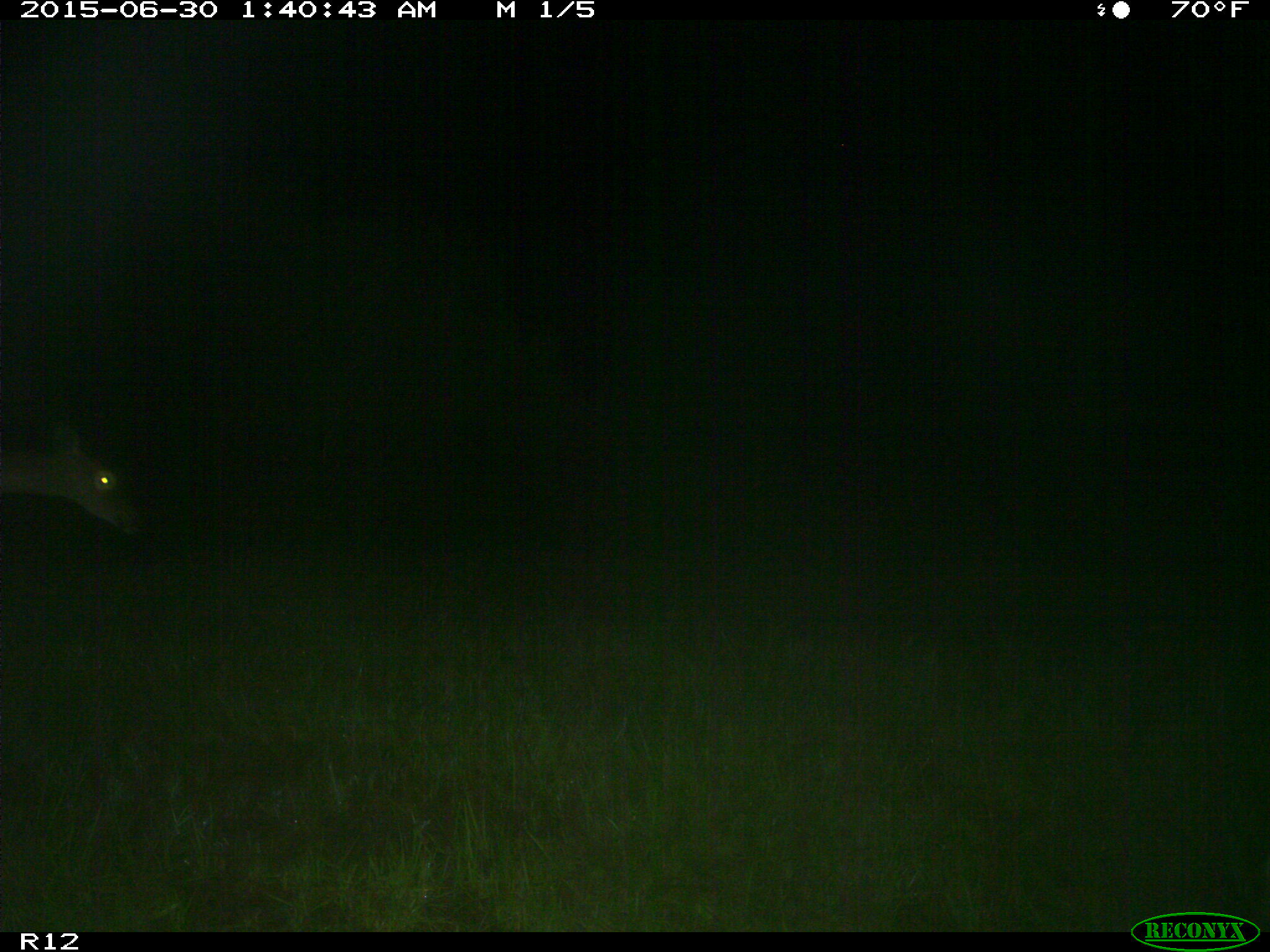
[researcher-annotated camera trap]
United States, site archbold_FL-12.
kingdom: Animalia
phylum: Chordata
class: Mammalia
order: Artiodactyla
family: Cervidae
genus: Odocoileus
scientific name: Odocoileus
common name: deer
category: unidentified deer